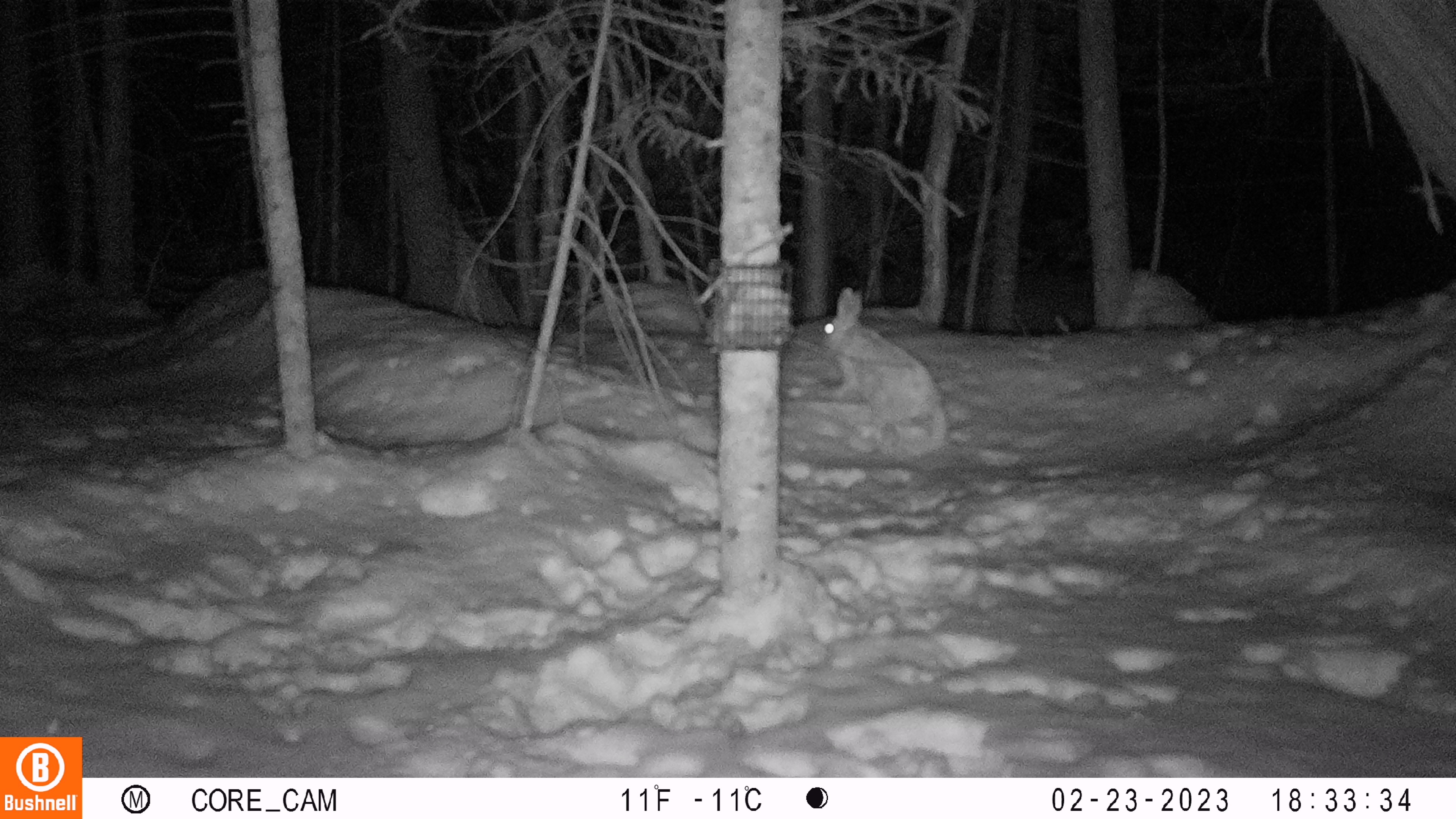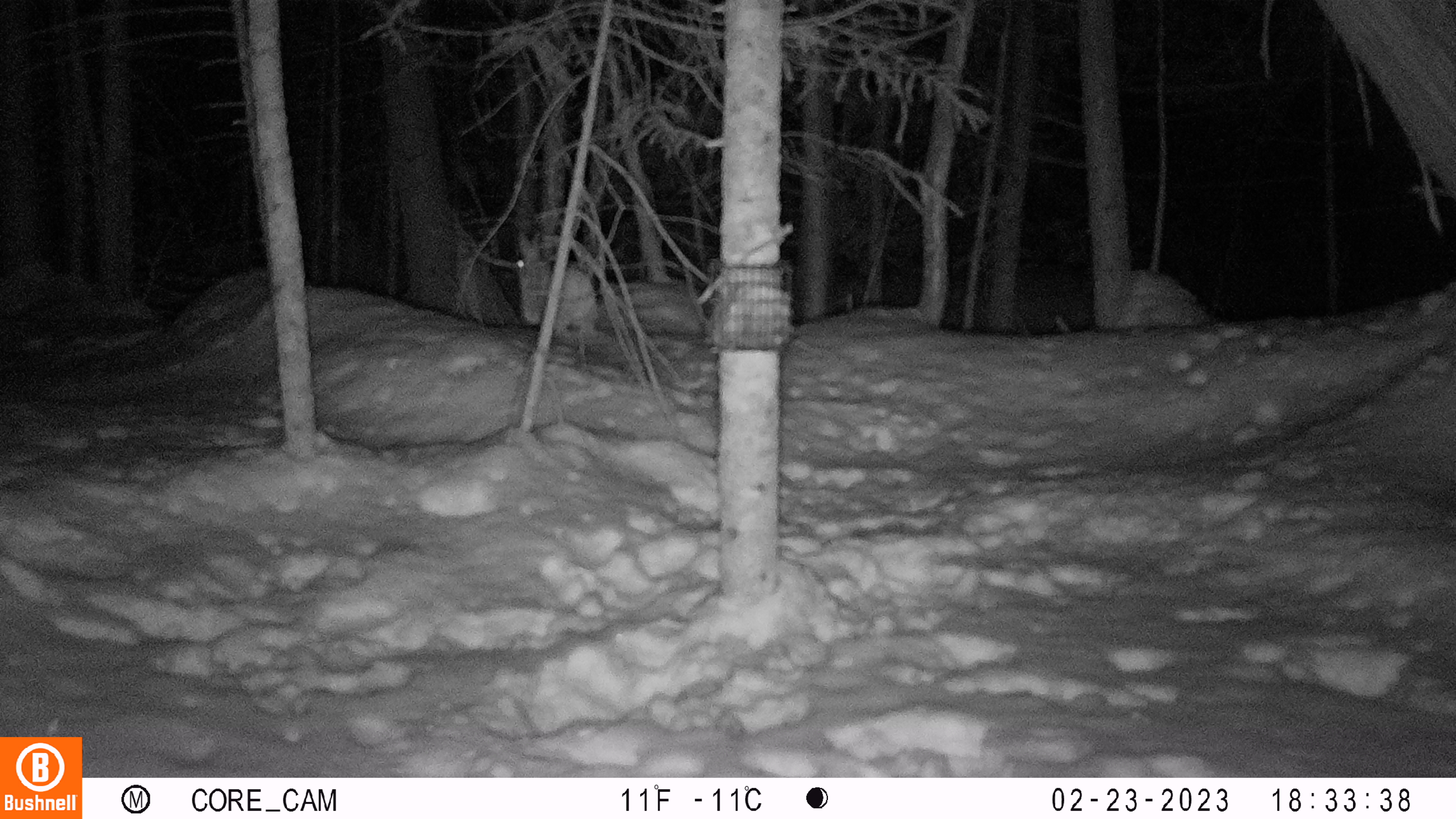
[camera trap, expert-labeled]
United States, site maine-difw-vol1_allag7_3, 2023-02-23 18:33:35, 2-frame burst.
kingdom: Animalia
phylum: Chordata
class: Mammalia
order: Lagomorpha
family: Leporidae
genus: Lepus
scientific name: Lepus americanus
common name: snowshoe hare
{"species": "snowshoe hare (Lepus americanus)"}